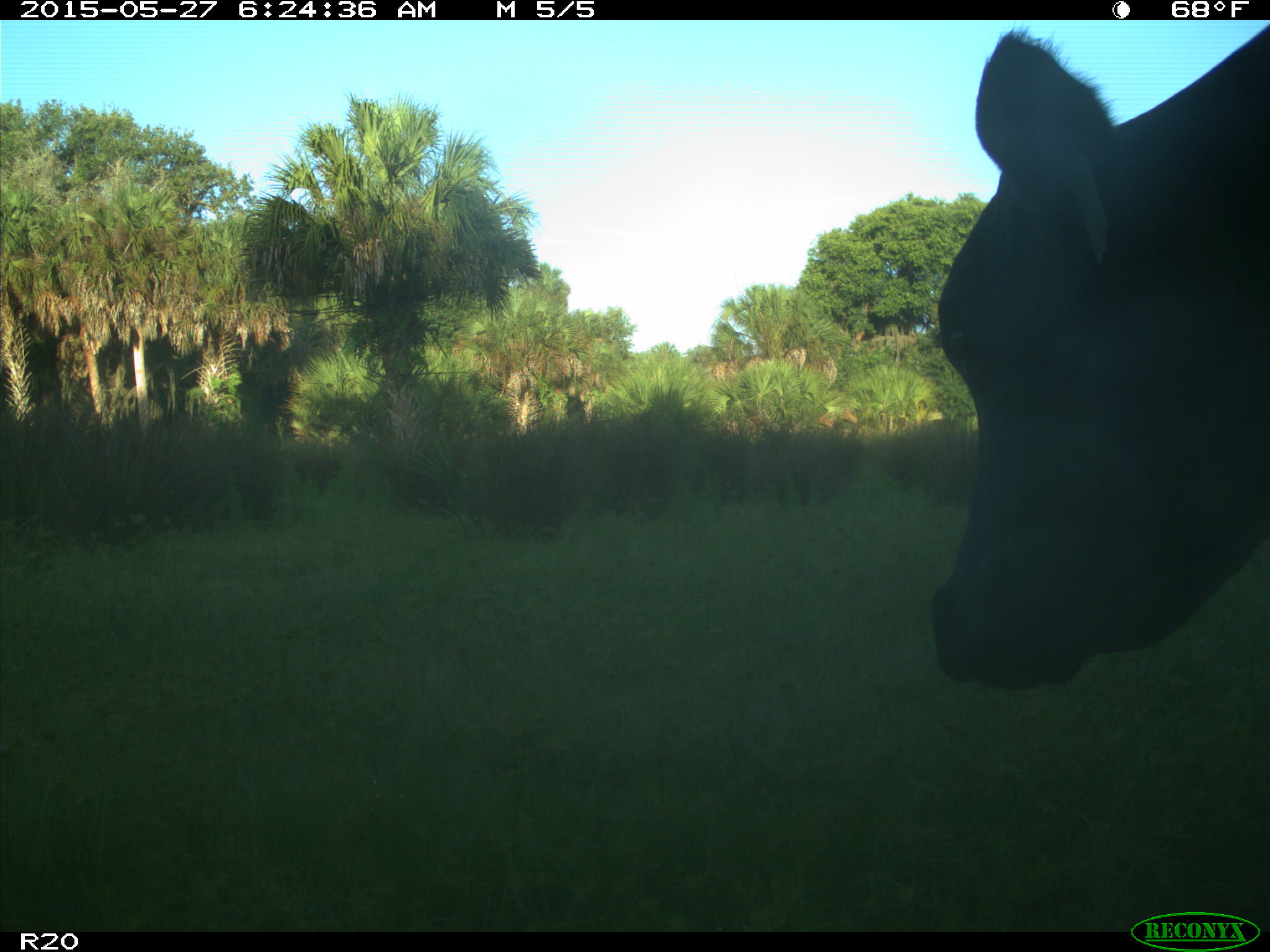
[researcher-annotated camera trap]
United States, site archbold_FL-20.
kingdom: Animalia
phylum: Chordata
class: Mammalia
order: Artiodactyla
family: Bovidae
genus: Bos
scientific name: Bos taurus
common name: domestic cow